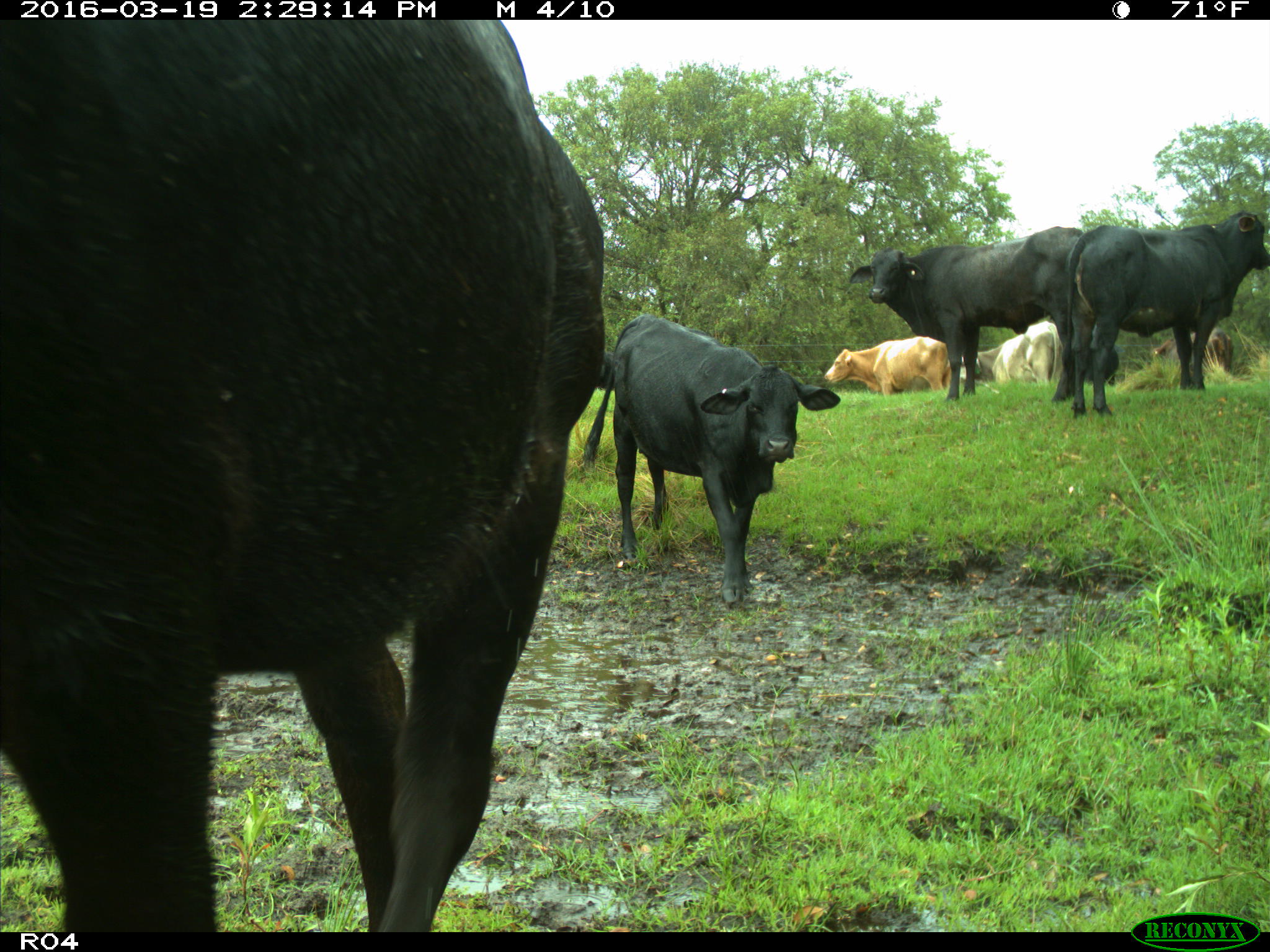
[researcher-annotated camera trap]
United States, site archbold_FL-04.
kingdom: Animalia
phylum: Chordata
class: Mammalia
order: Artiodactyla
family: Bovidae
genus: Bos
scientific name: Bos taurus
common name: domestic cow